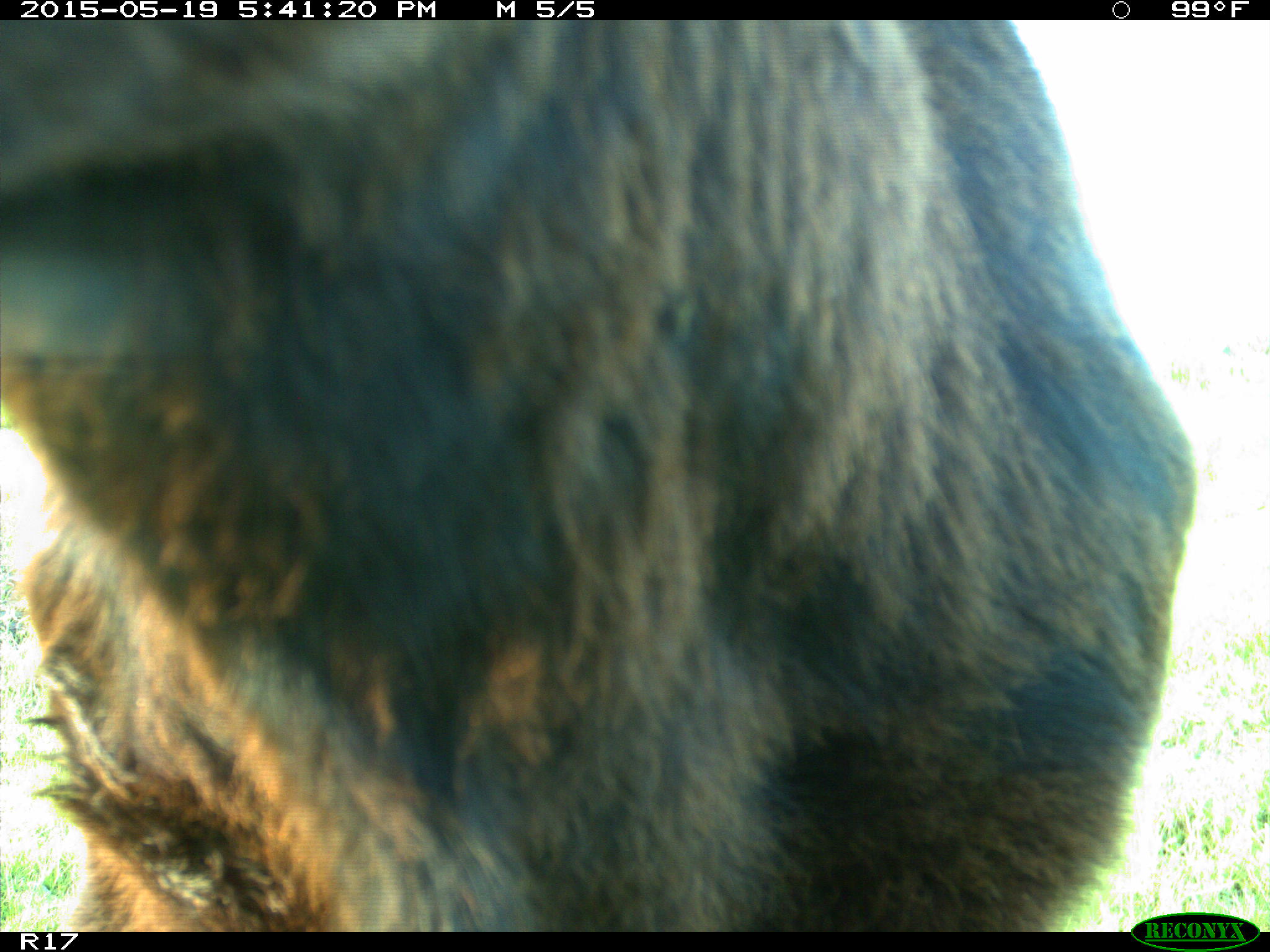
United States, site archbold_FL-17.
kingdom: Animalia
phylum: Chordata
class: Mammalia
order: Artiodactyla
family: Bovidae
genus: Bos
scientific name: Bos taurus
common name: domestic cow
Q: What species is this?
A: Bos taurus (domestic cow).